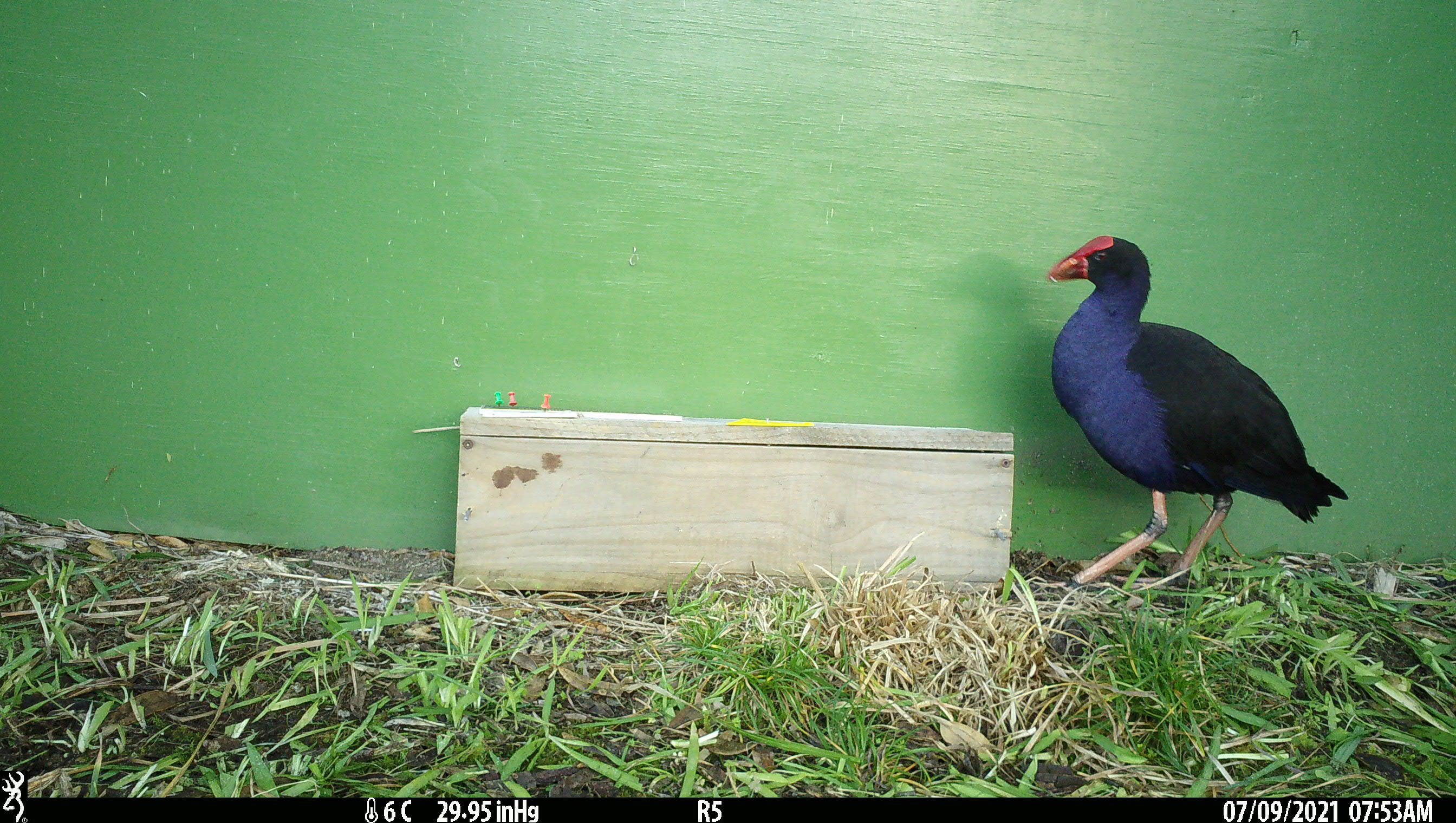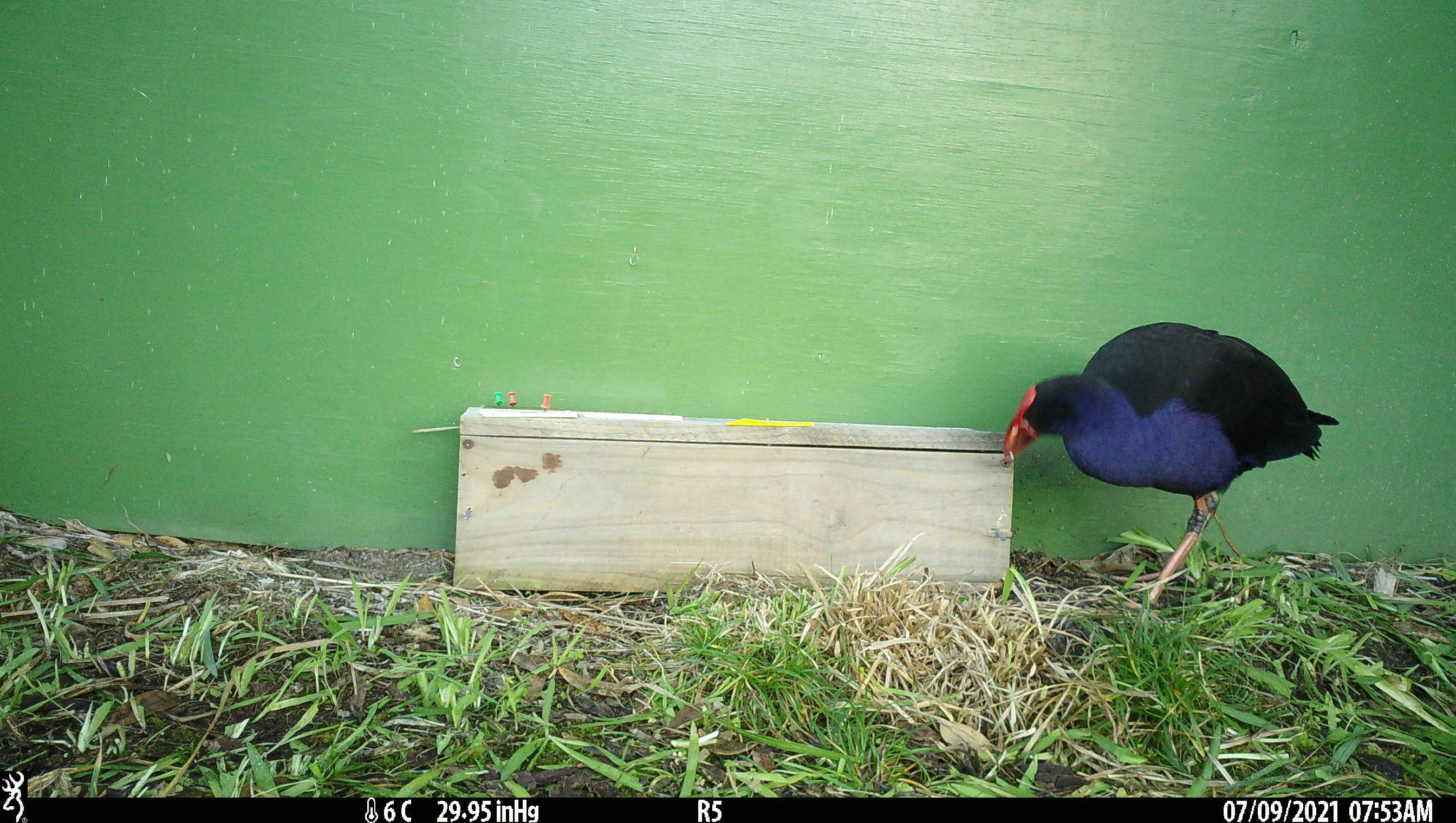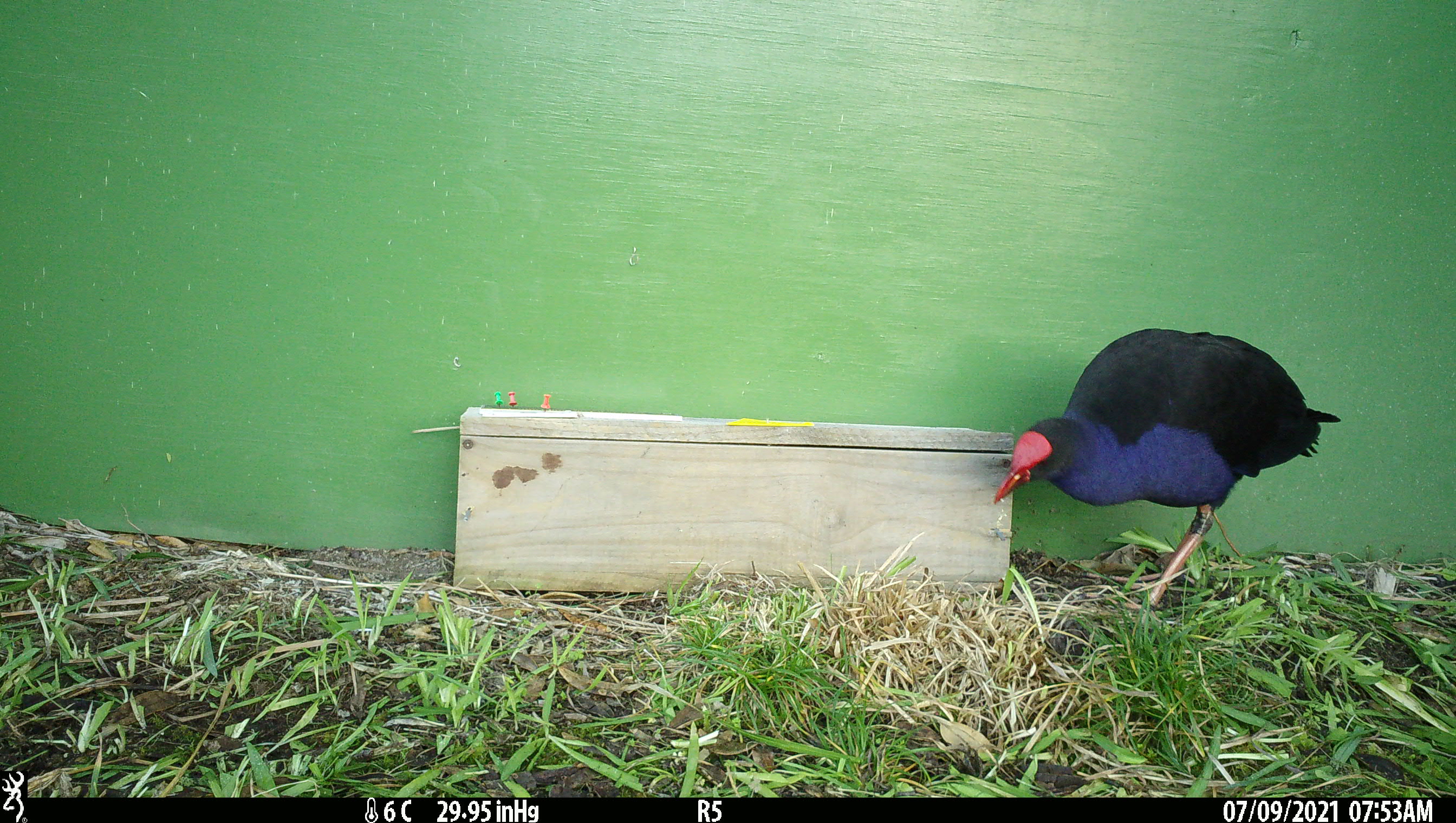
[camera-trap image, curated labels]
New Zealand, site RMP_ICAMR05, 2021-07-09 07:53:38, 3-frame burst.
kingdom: Animalia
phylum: Chordata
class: Aves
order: Gruiformes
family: Rallidae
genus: Porphyrio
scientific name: Porphyrio melanotus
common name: australasian swamphen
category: pukeko